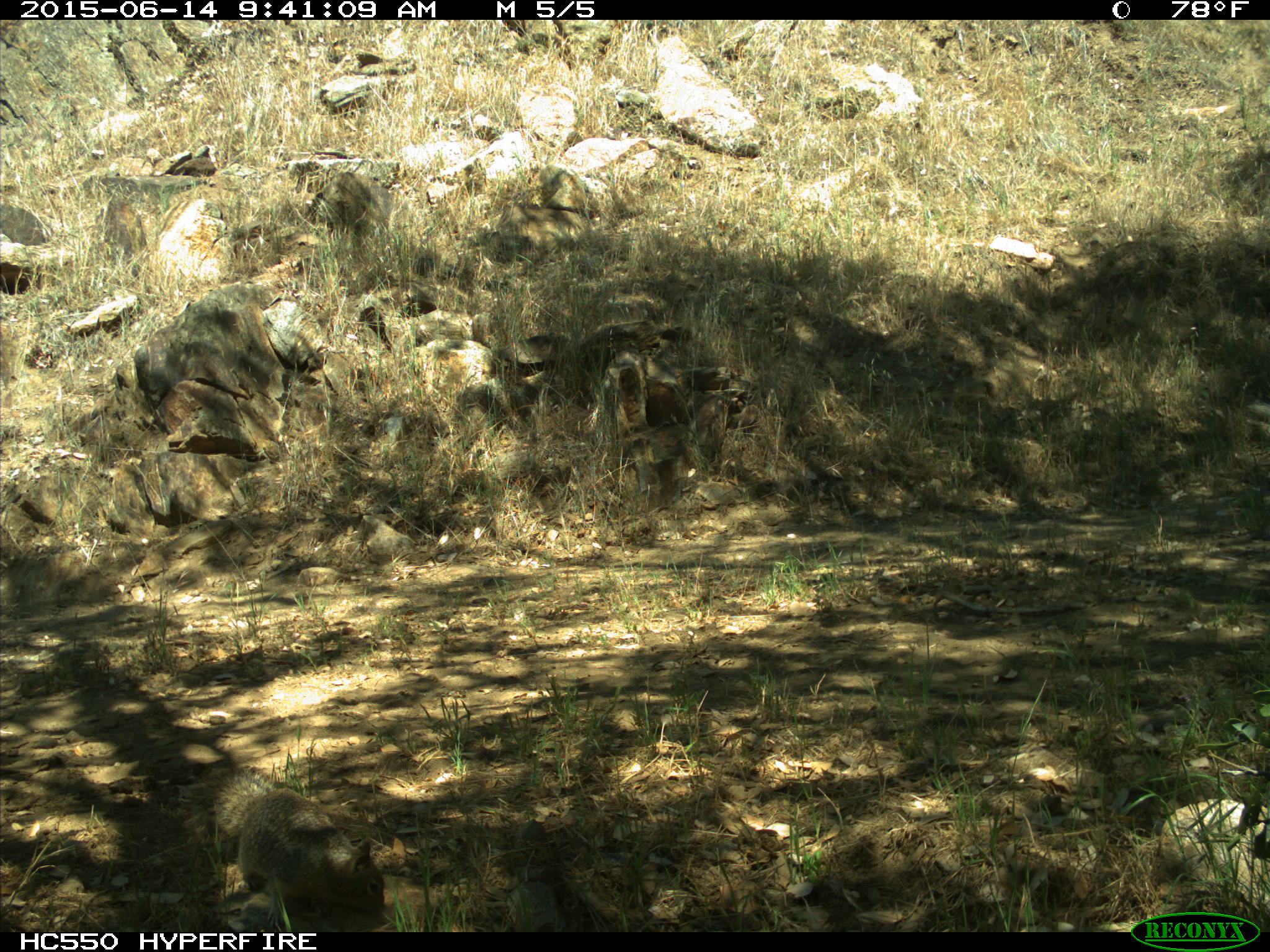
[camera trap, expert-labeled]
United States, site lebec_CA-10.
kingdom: Animalia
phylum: Chordata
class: Mammalia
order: Rodentia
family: Sciuridae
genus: Otospermophilus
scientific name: Otospermophilus beecheyi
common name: california ground squirrel